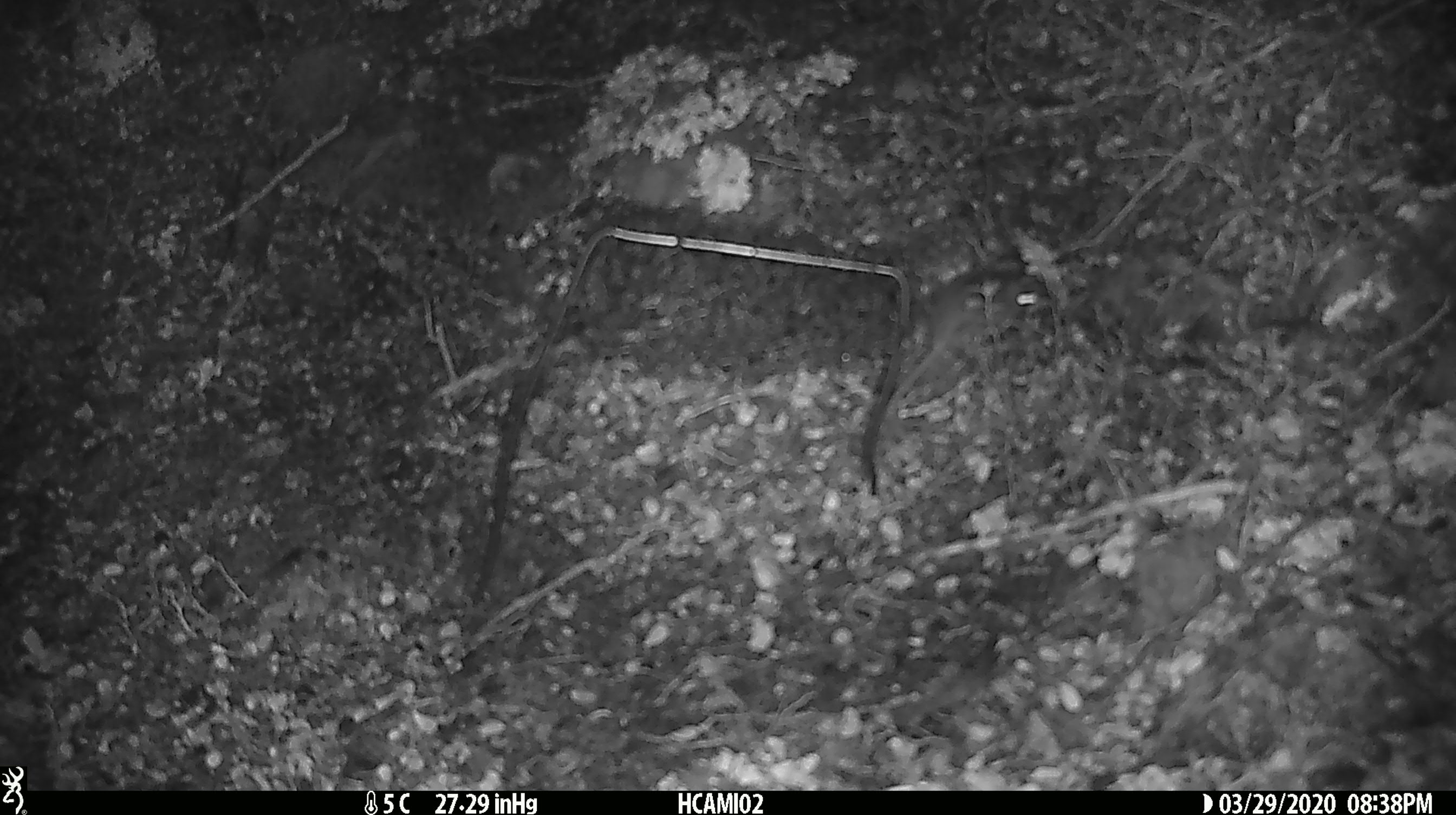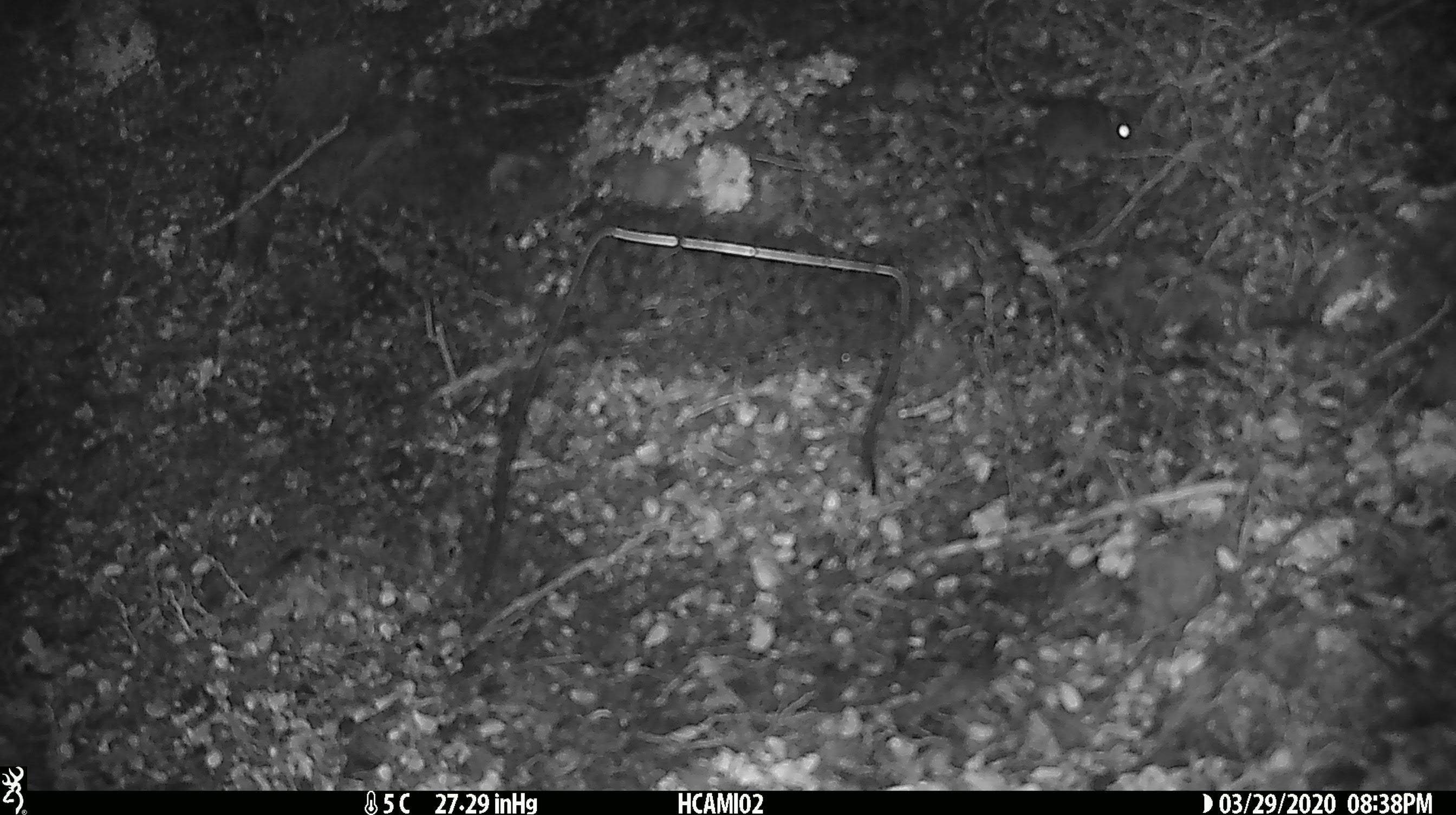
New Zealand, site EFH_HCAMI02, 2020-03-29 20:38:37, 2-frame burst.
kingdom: Animalia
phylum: Chordata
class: Mammalia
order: Rodentia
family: Muridae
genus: Mus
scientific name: Mus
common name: mouse